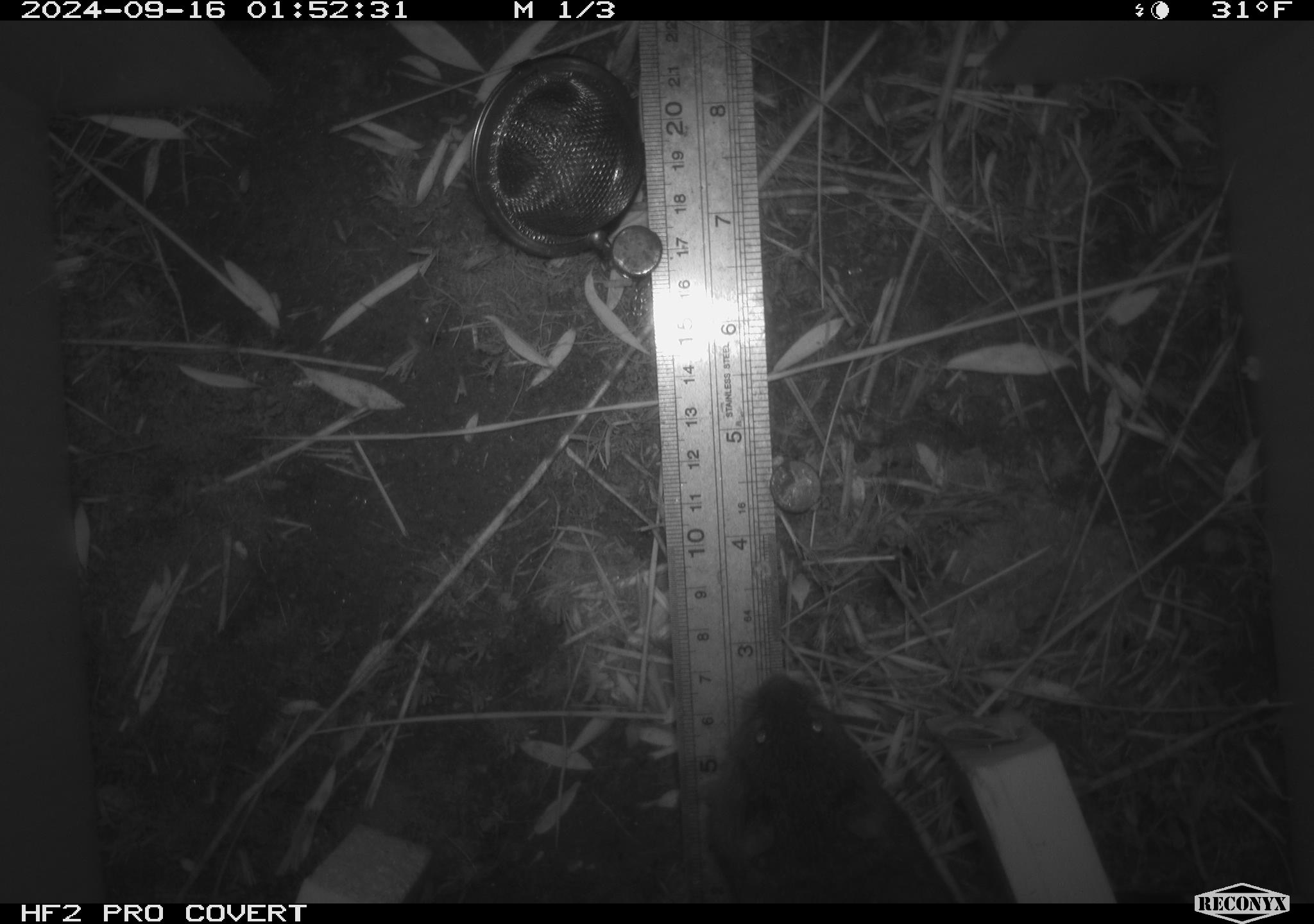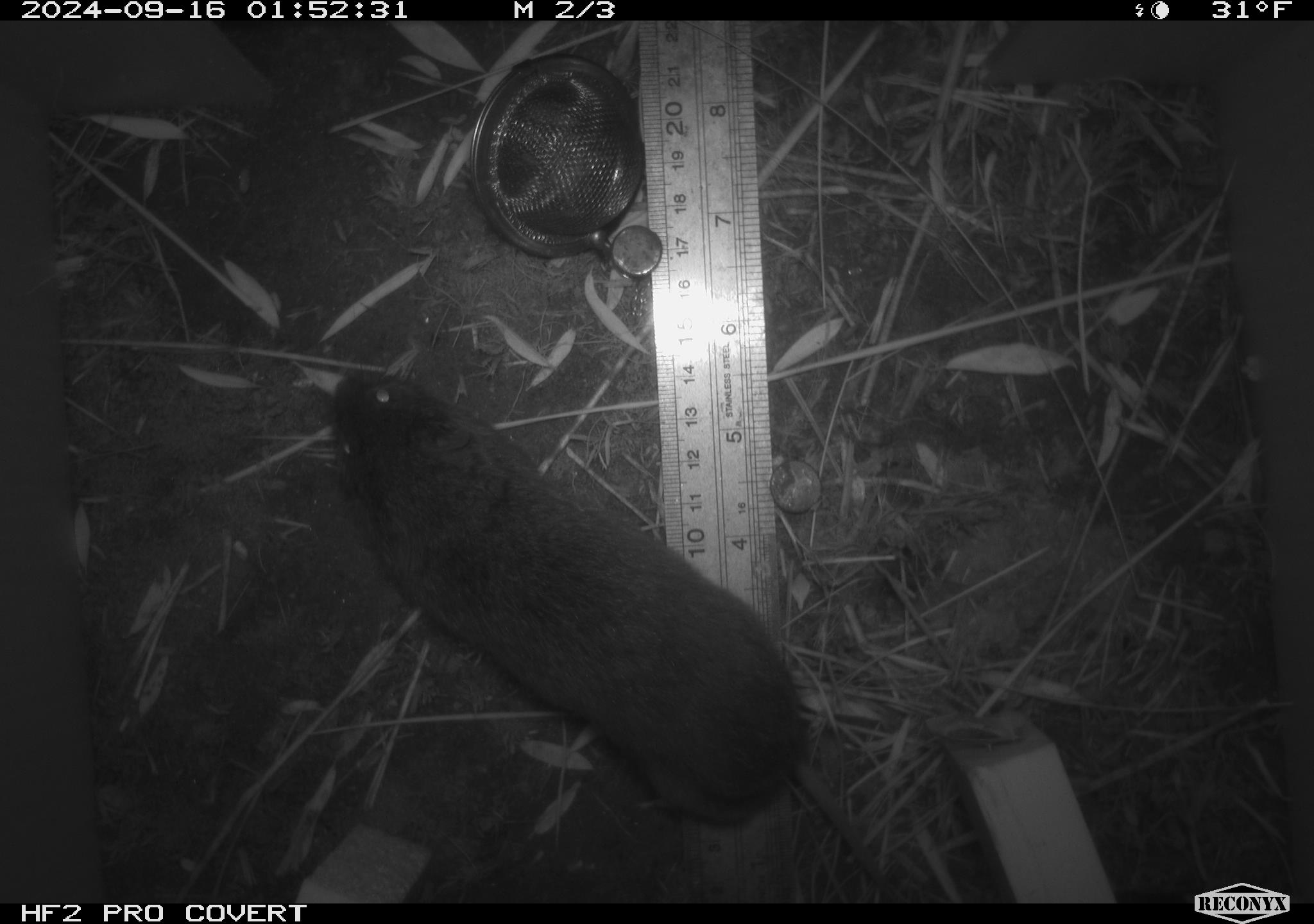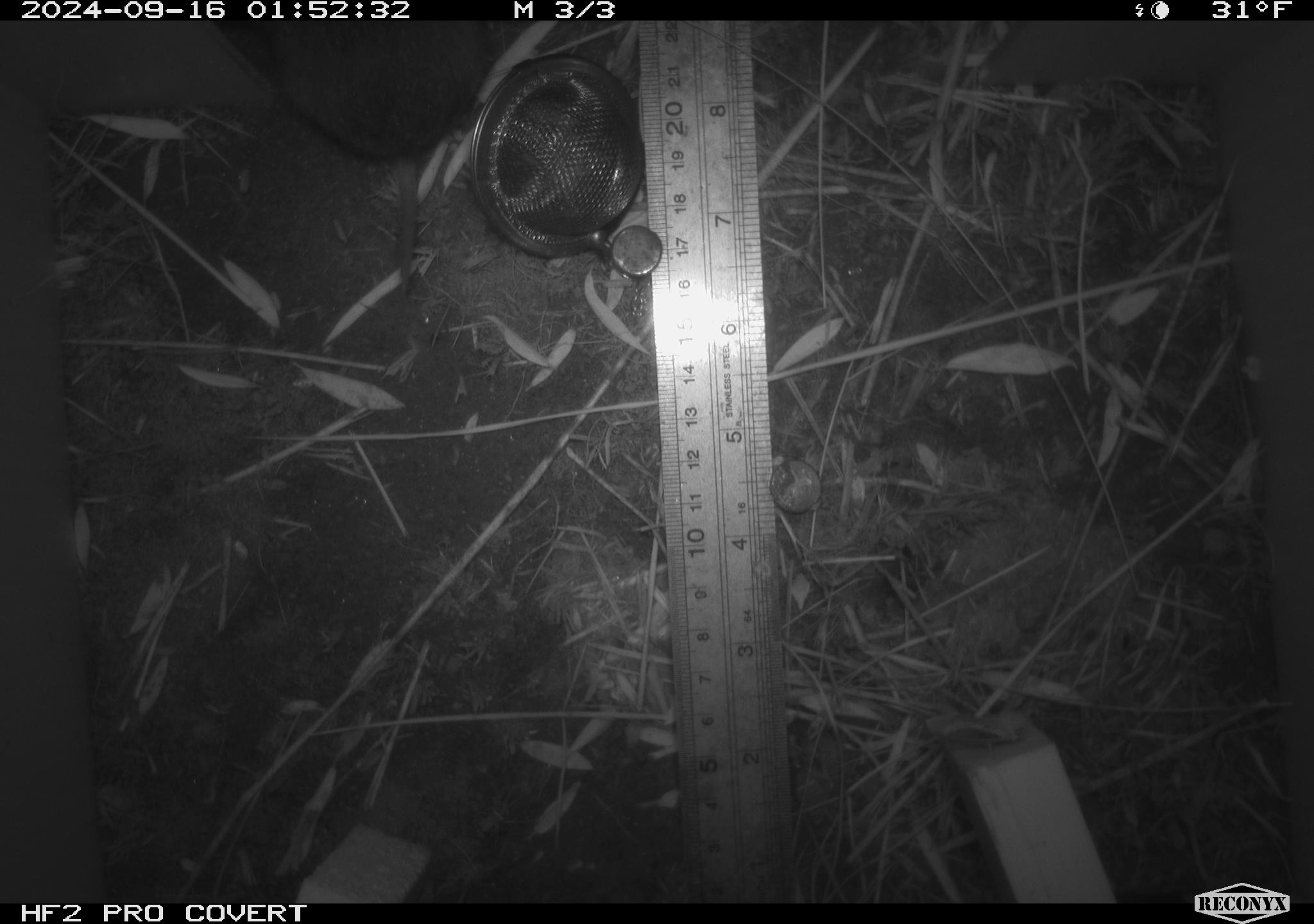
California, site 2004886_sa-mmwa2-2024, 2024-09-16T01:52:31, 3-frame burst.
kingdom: Animalia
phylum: Chordata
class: Mammalia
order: Rodentia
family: Cricetidae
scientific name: Arvicolinae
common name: voles, lemmings, and muskrats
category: arvicolinae subfamily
Arvicolinae subfamily (voles, lemmings, and muskrats) (Arvicolinae).